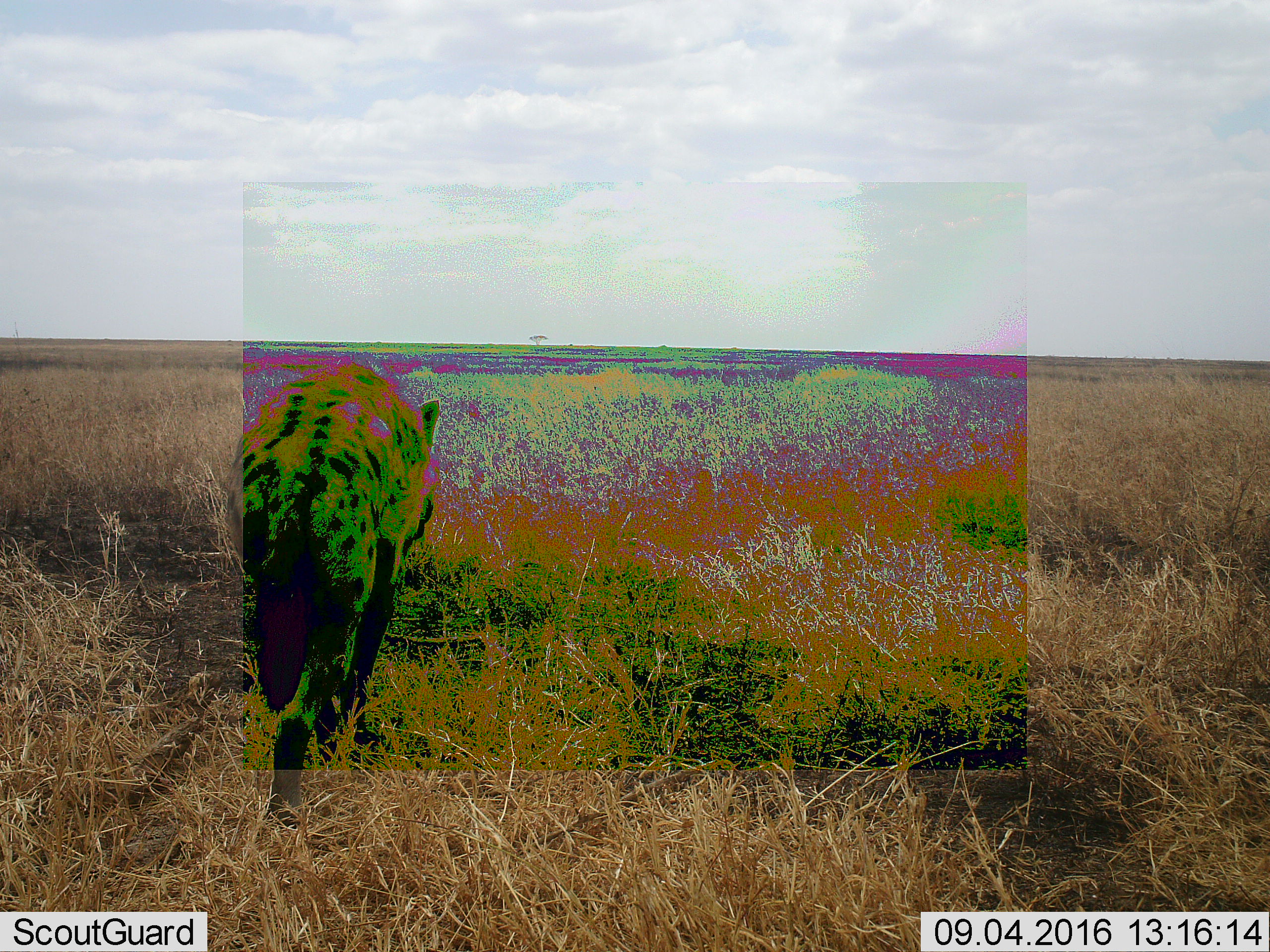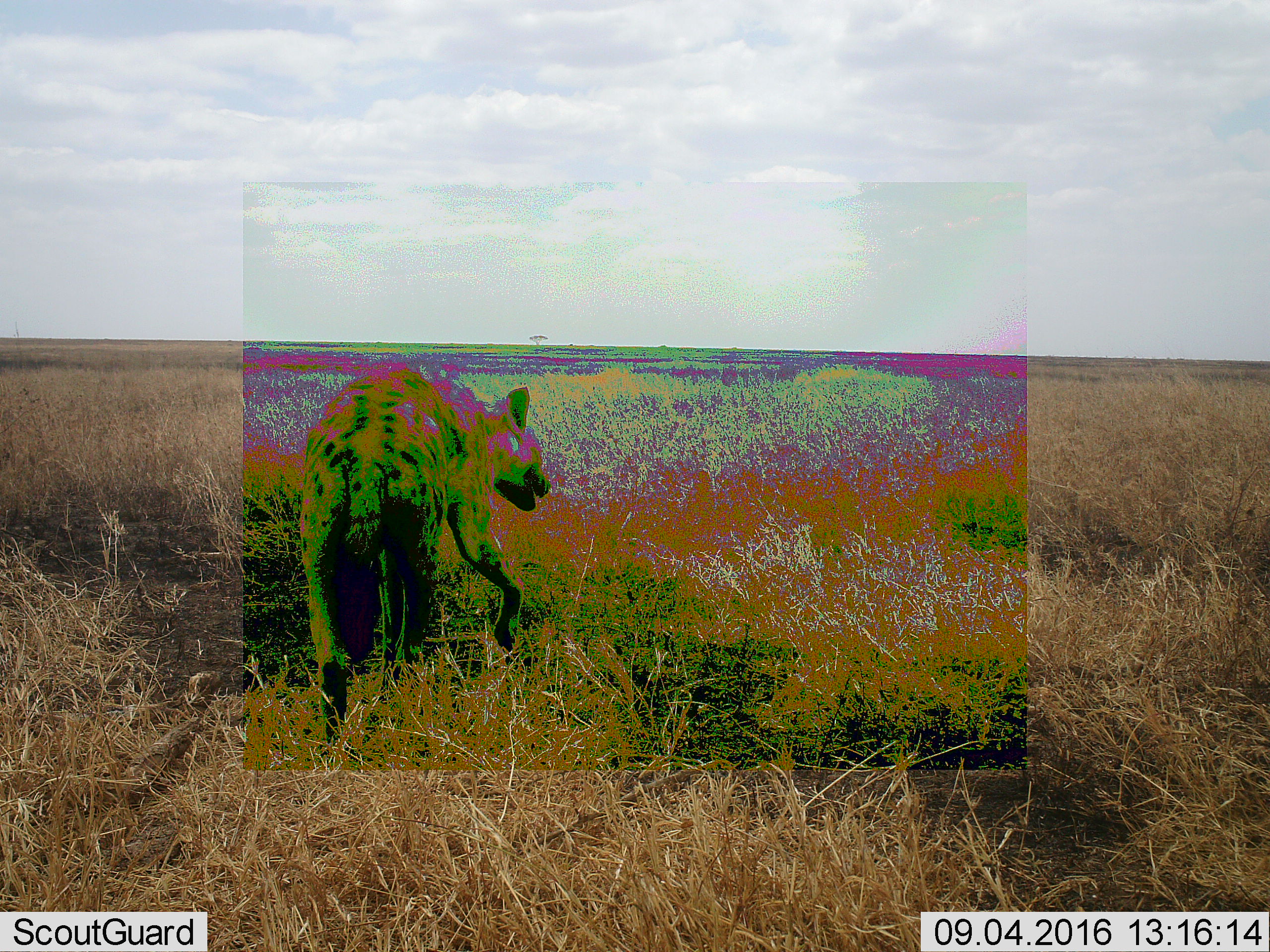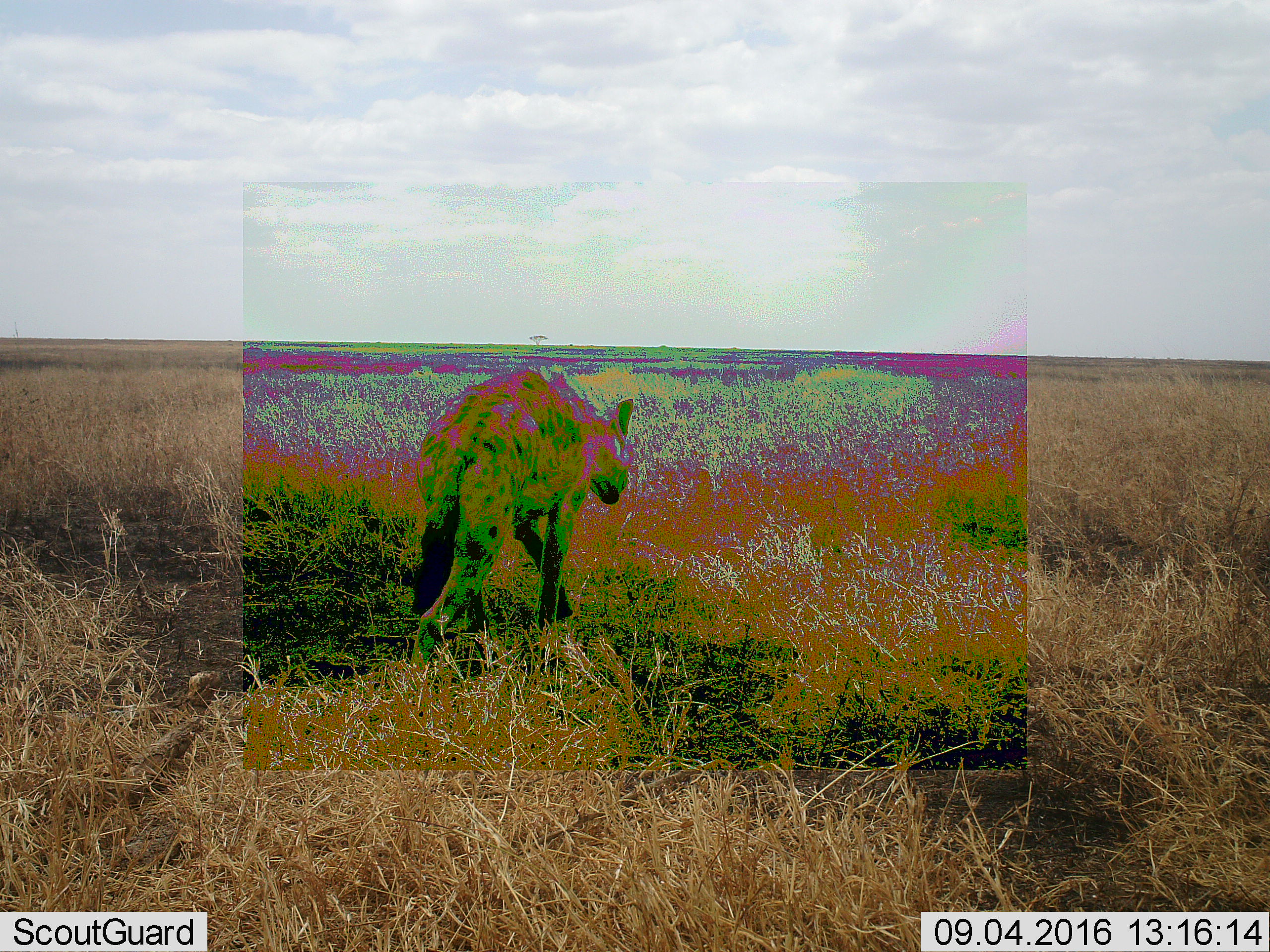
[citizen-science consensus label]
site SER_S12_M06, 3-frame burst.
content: unidentified animal